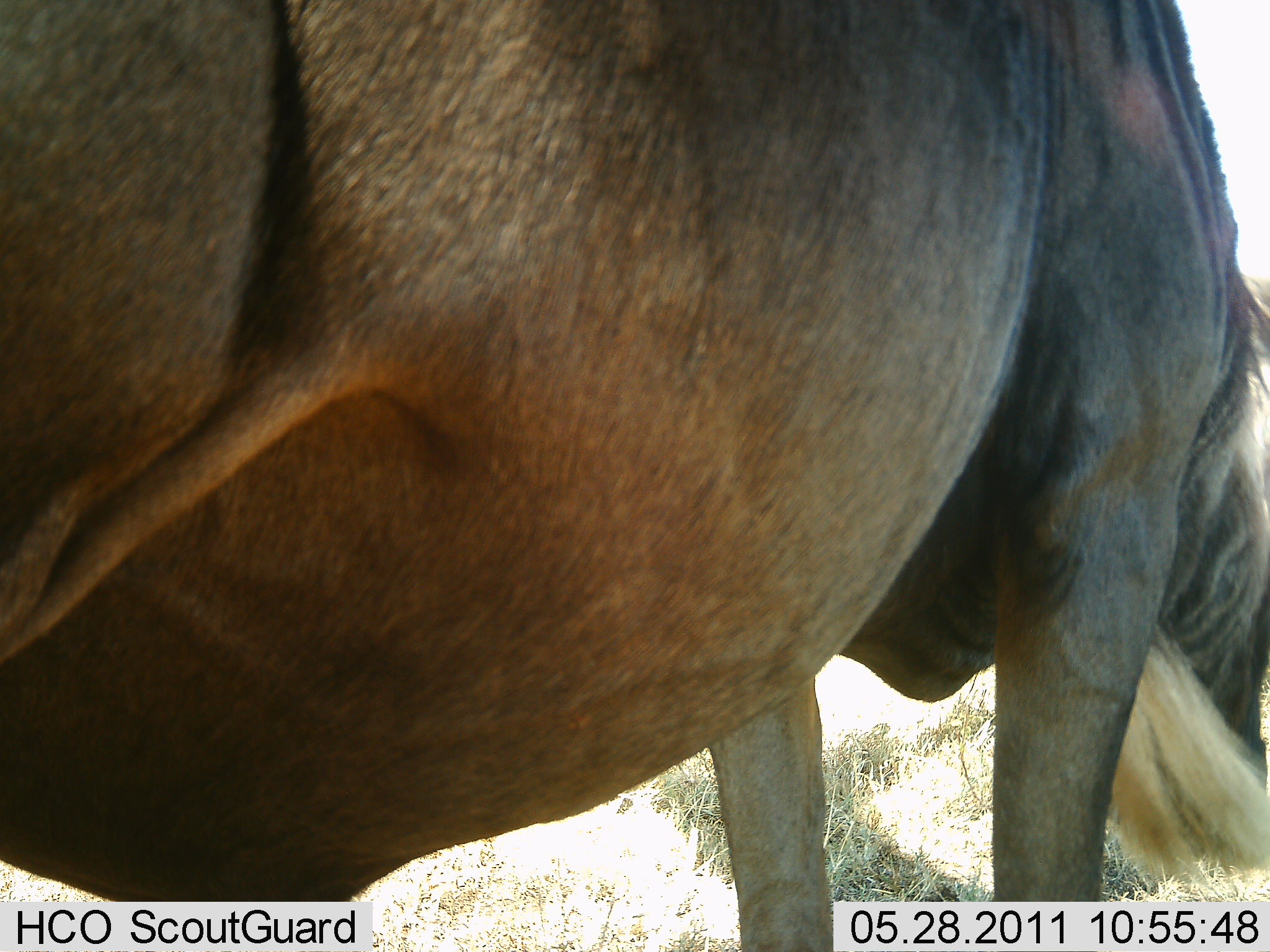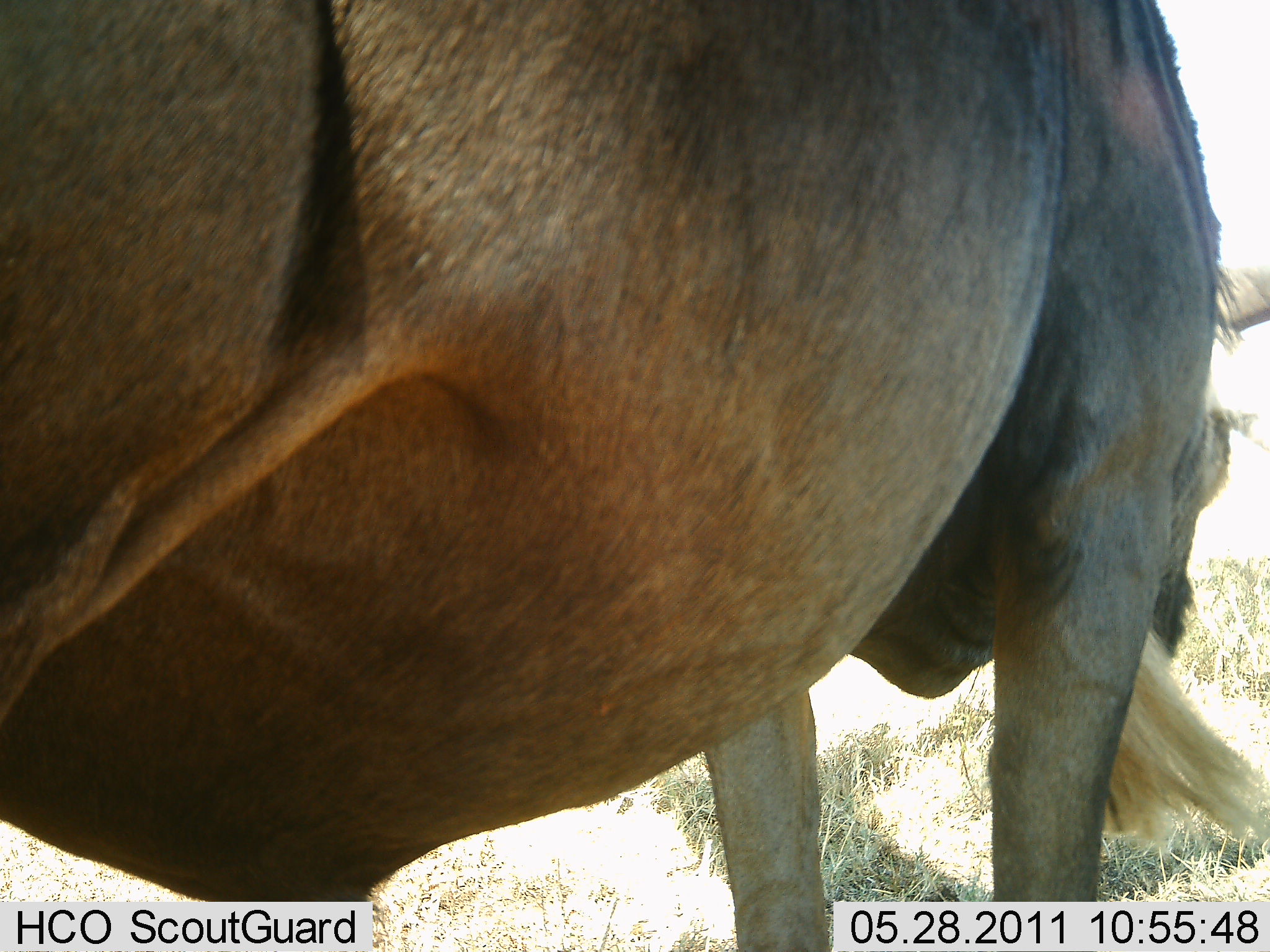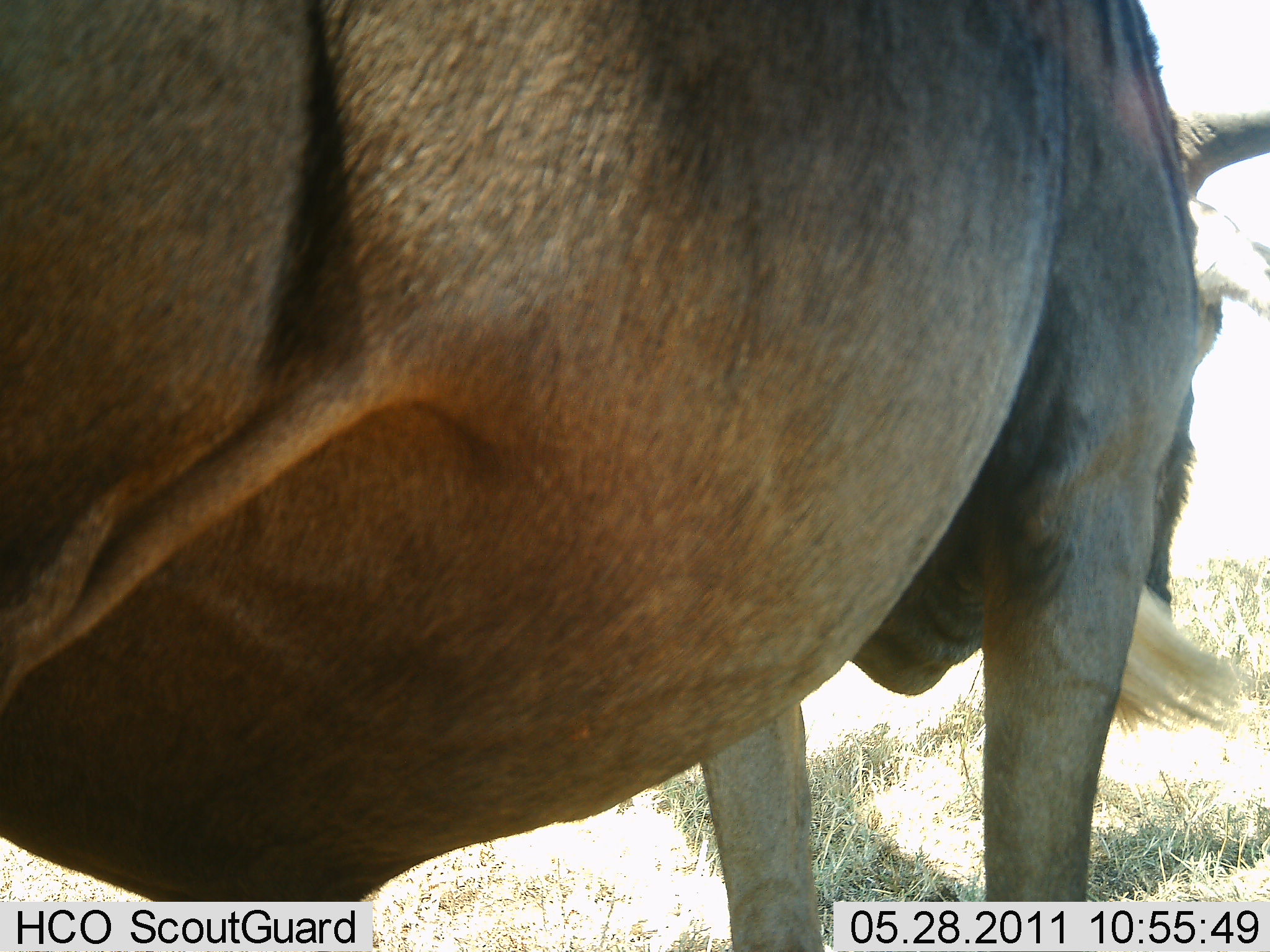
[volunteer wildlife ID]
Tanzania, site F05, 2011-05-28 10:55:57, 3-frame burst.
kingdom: Animalia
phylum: Chordata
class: Mammalia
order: Artiodactyla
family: Bovidae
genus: Connochaetes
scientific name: Connochaetes taurinus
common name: blue wildebeest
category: wildebeest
Wildebeest (blue wildebeest) (Connochaetes taurinus), count 1. Behavior (volunteer vote fractions): standing 86%, resting 0%, moving 0%, interacting 0%. Young present (vote fraction): 0%. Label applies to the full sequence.